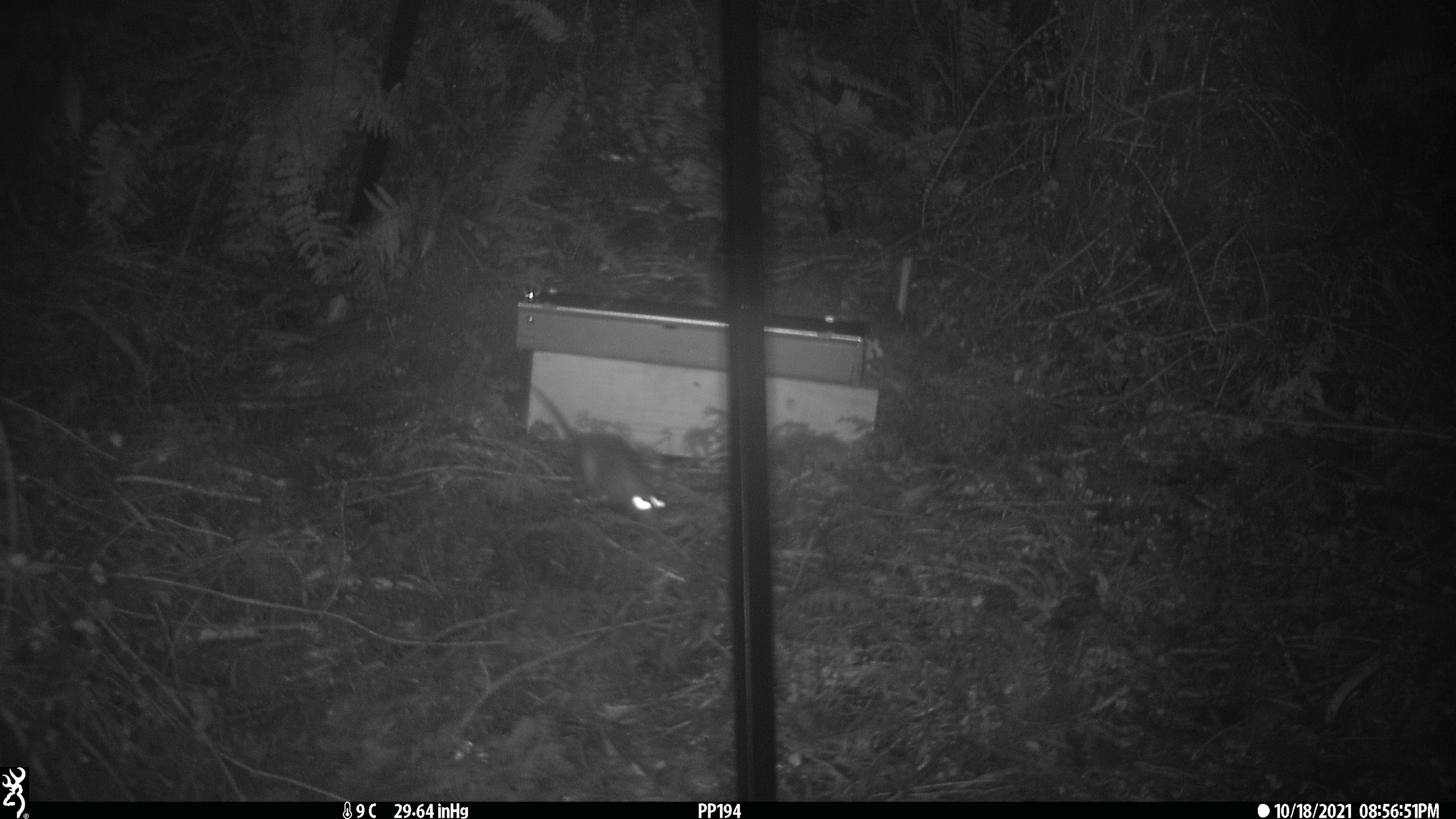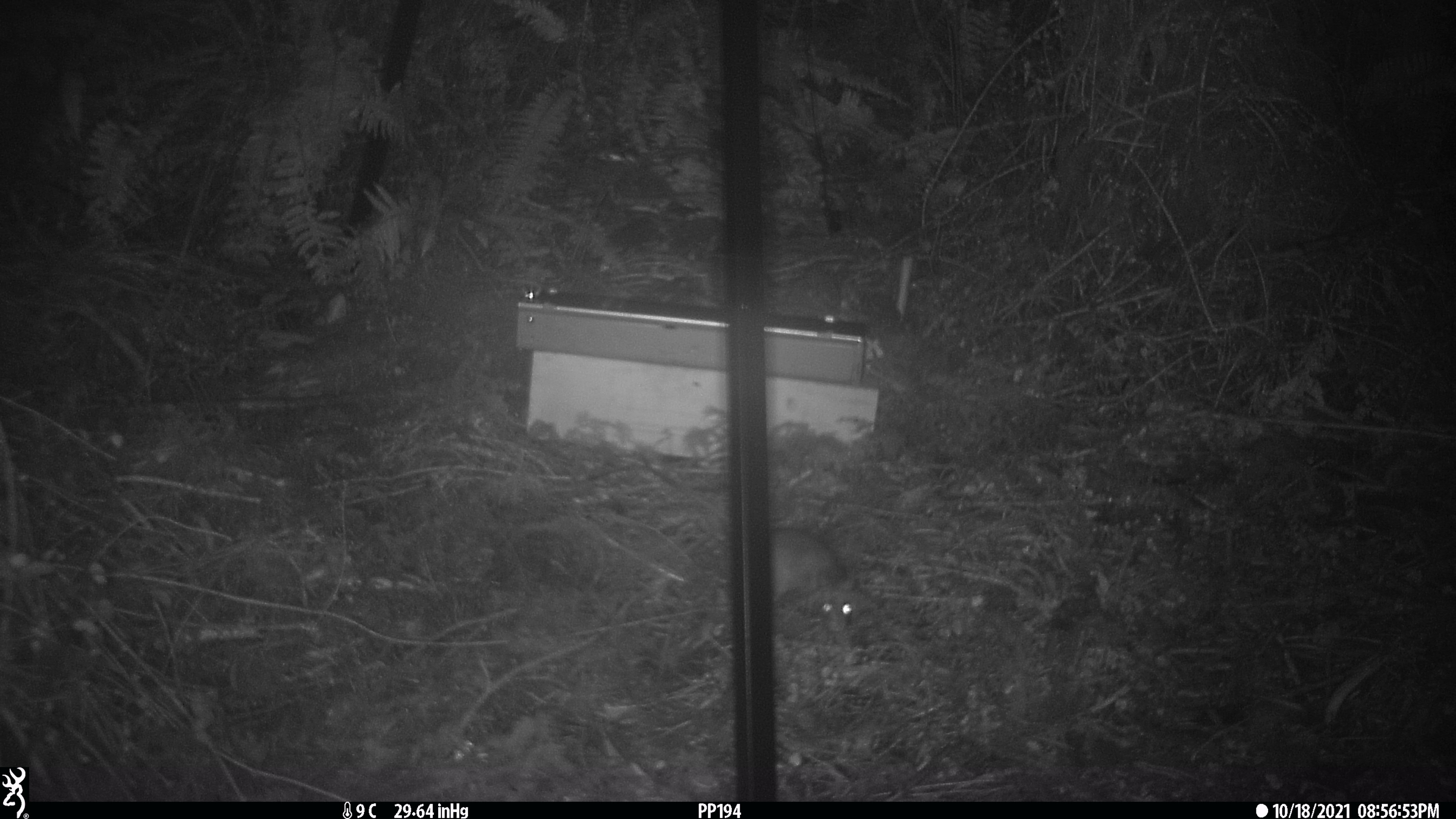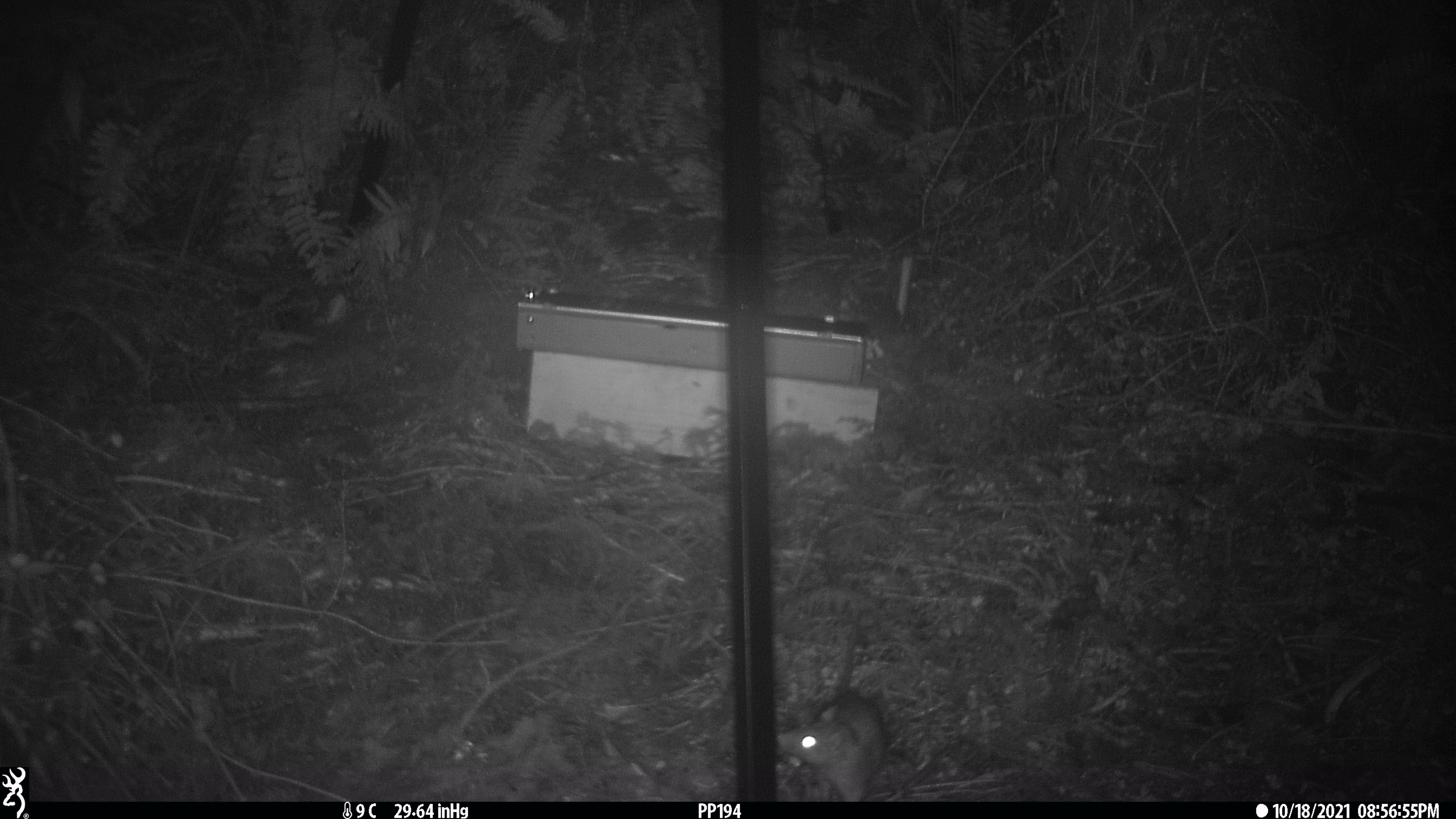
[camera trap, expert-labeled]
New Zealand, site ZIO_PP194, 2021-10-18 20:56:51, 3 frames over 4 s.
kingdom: Animalia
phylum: Chordata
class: Mammalia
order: Rodentia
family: Muridae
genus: Rattus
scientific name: Rattus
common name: rat